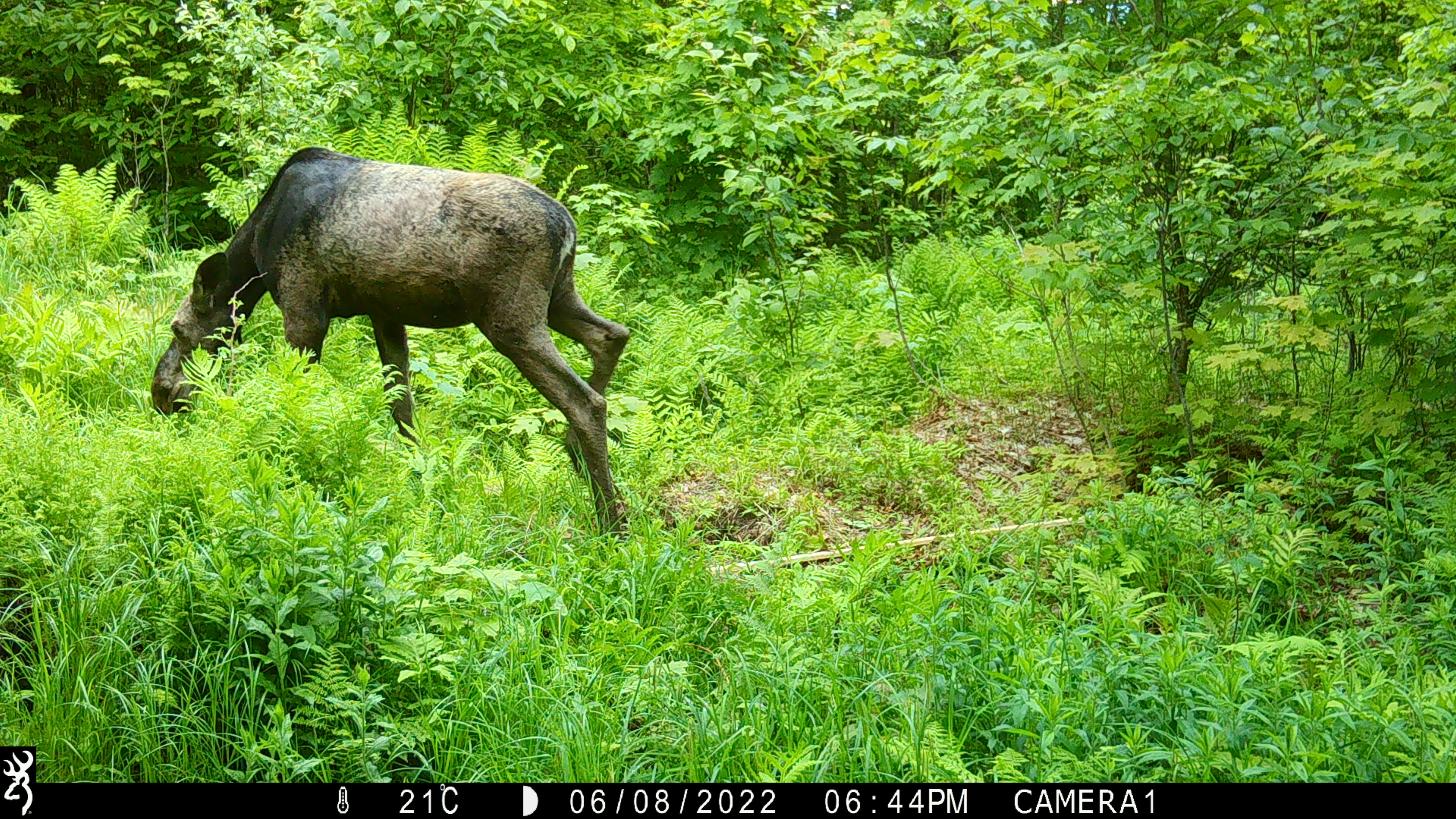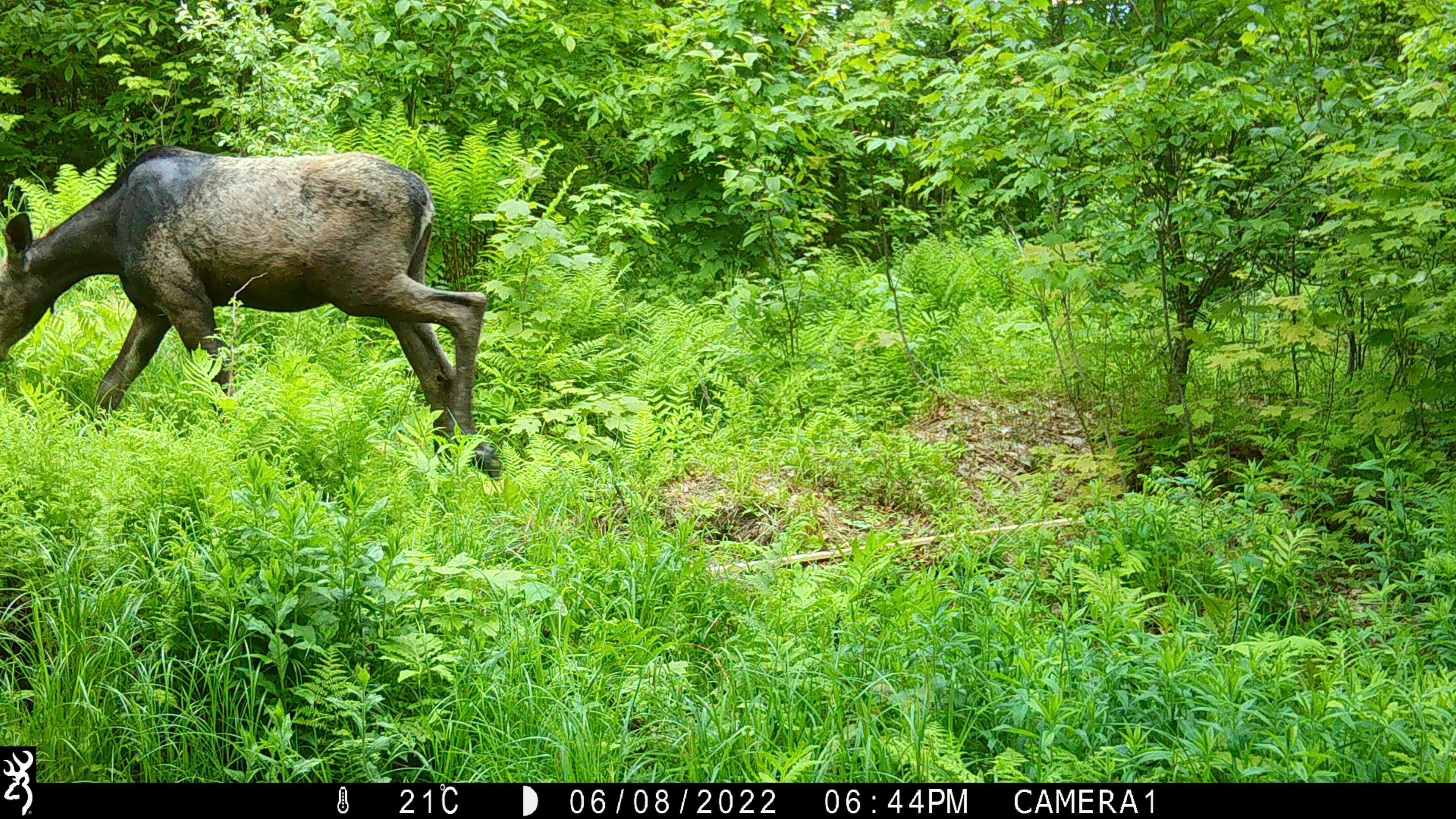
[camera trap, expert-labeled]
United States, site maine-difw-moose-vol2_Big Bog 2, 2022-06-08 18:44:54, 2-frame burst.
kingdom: Animalia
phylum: Chordata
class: Mammalia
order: Artiodactyla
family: Cervidae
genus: Alces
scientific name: Alces alces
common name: moose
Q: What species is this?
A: Moose (Alces alces).